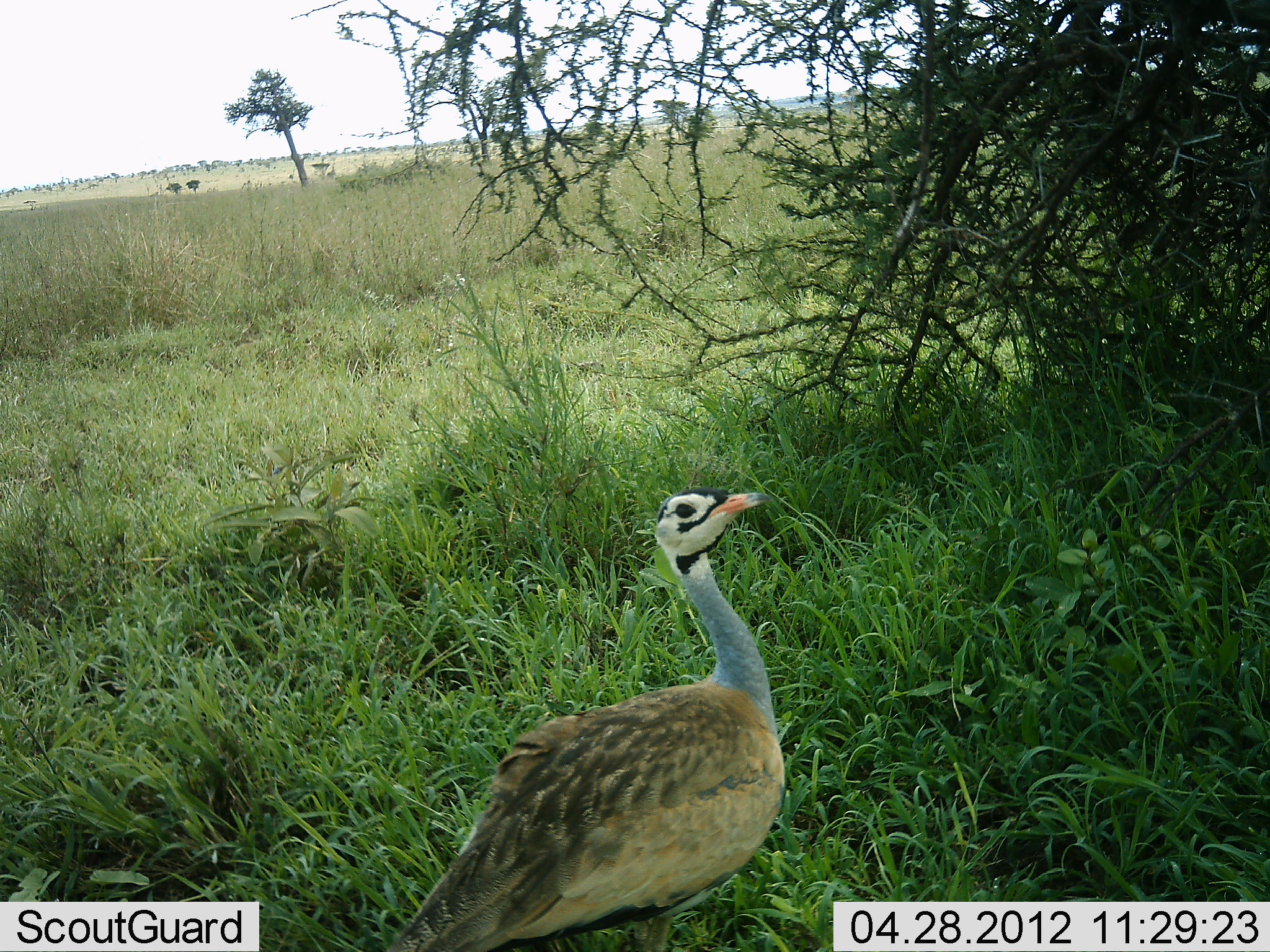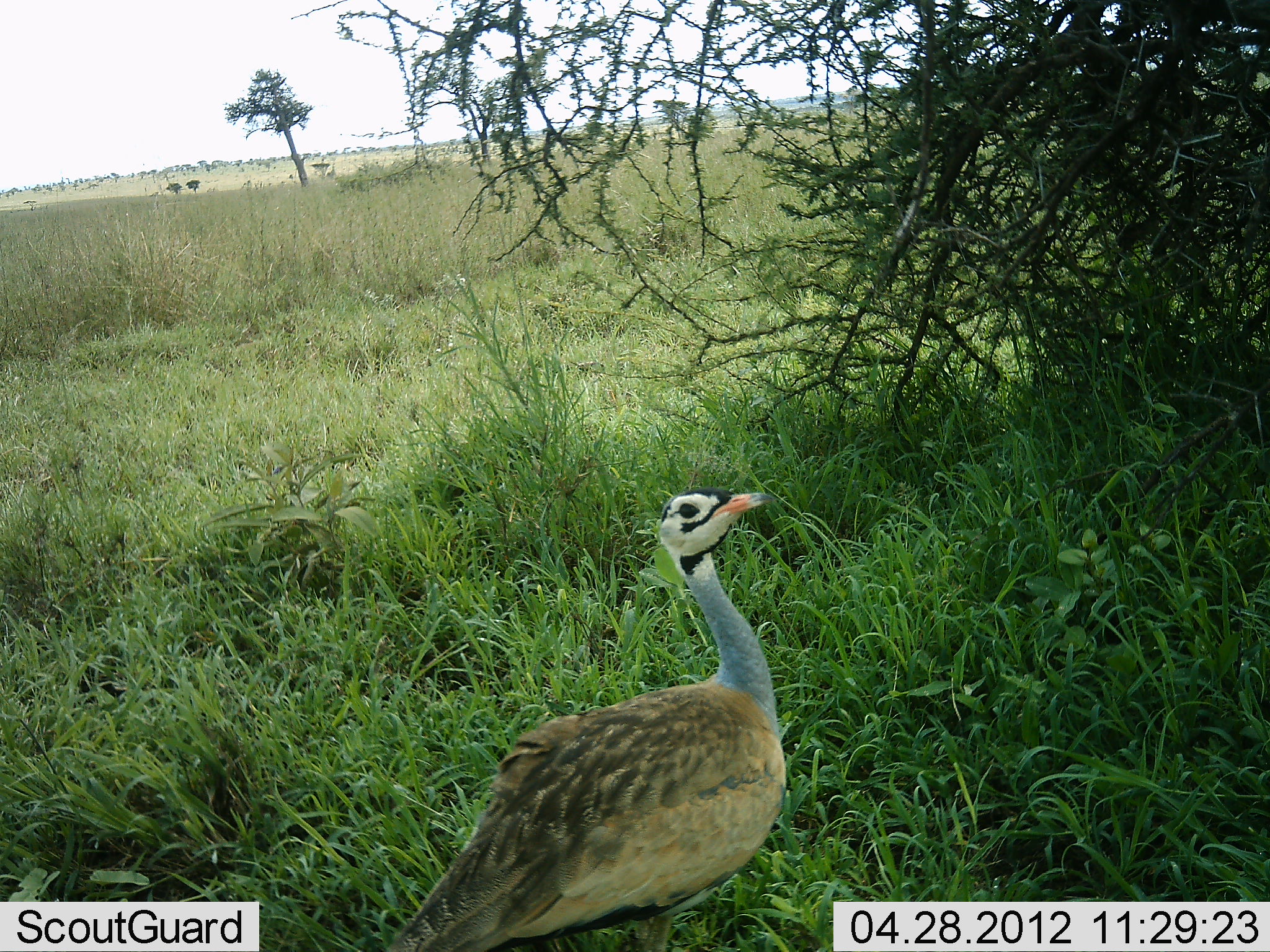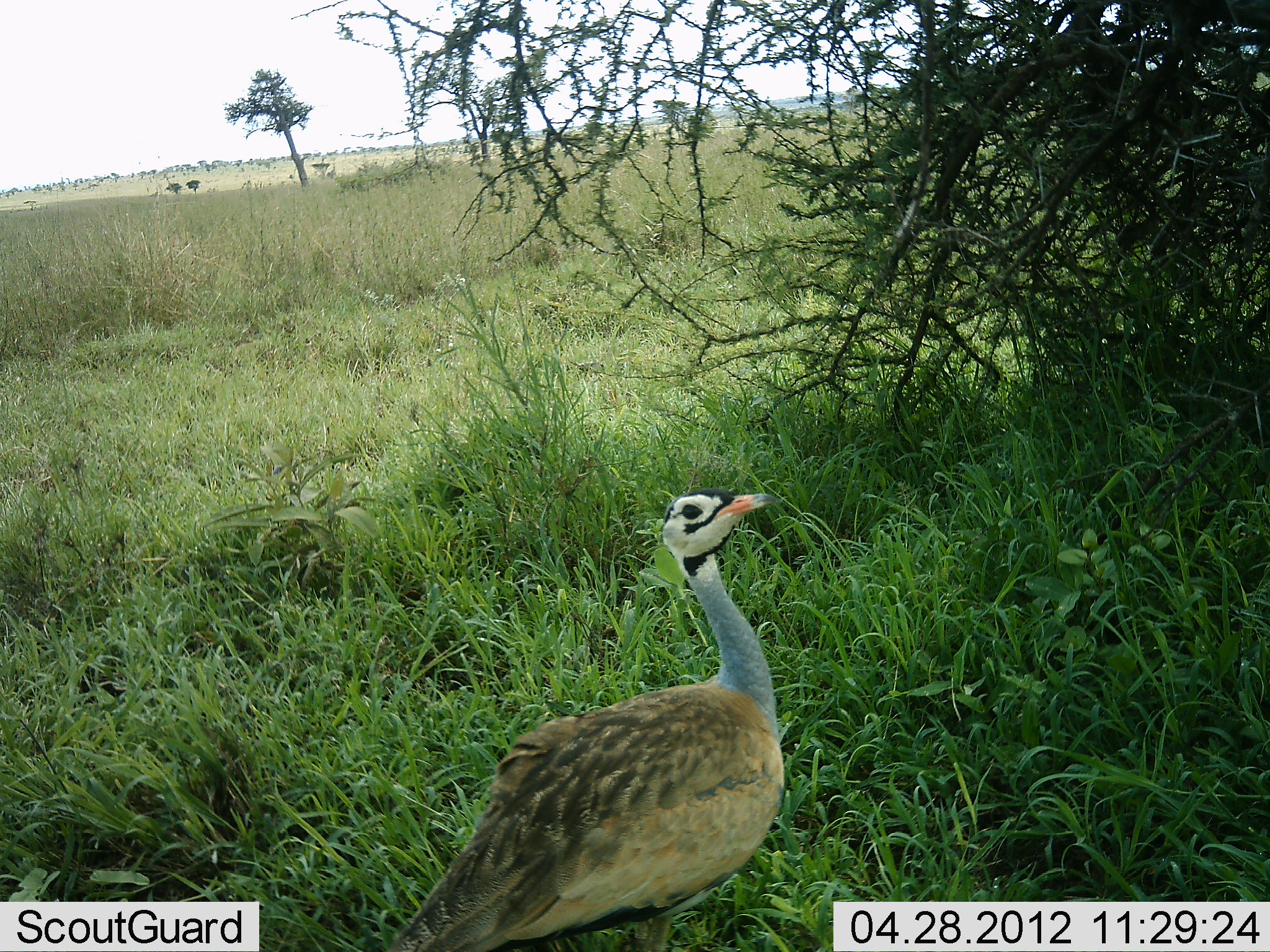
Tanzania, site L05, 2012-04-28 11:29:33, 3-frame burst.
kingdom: Animalia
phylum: Chordata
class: Aves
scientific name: Aves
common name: bird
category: otherbird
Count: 1.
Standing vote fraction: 100%.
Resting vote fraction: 0%.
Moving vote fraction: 0%.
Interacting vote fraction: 0%.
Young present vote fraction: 0%.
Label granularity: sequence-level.